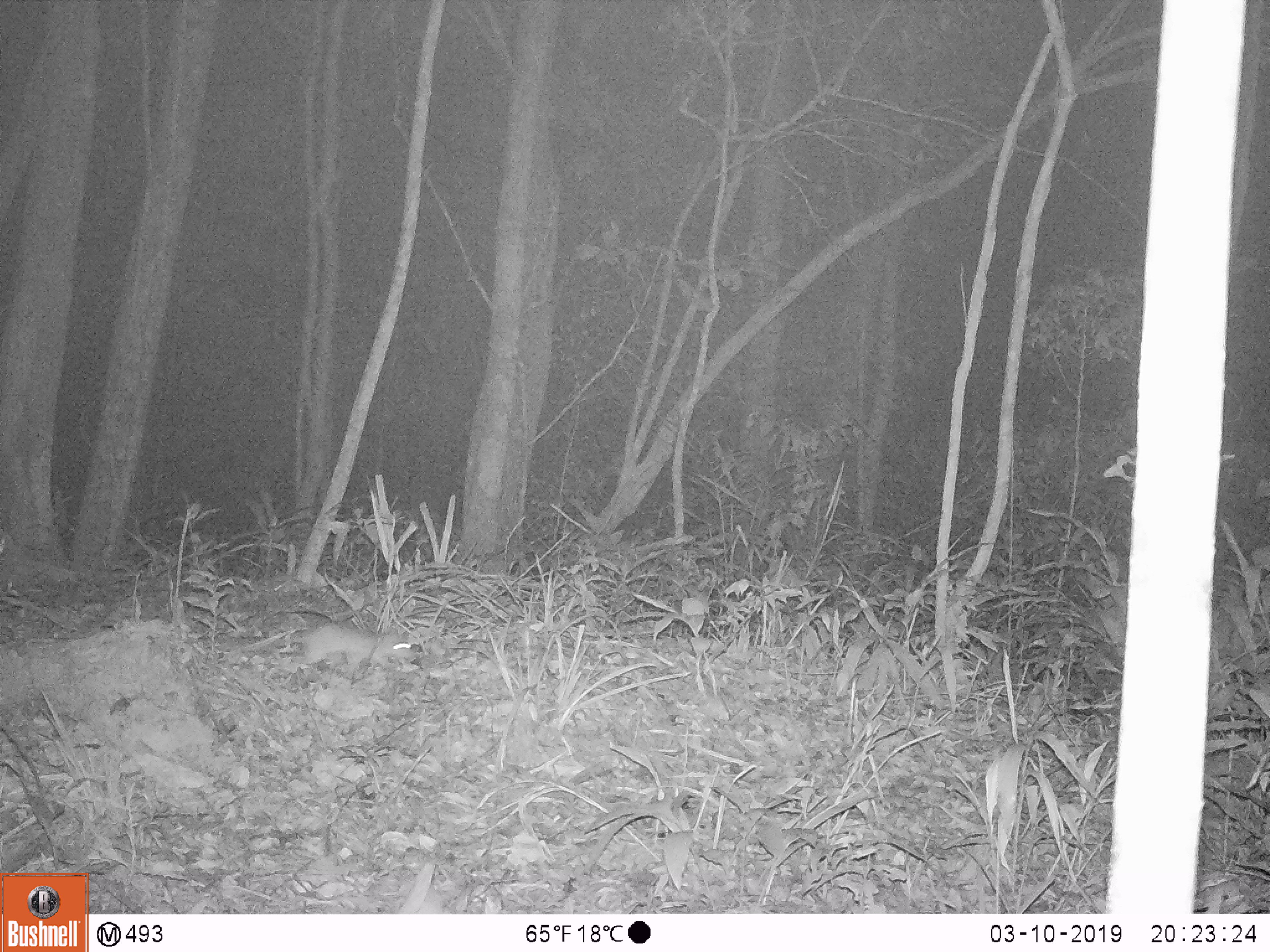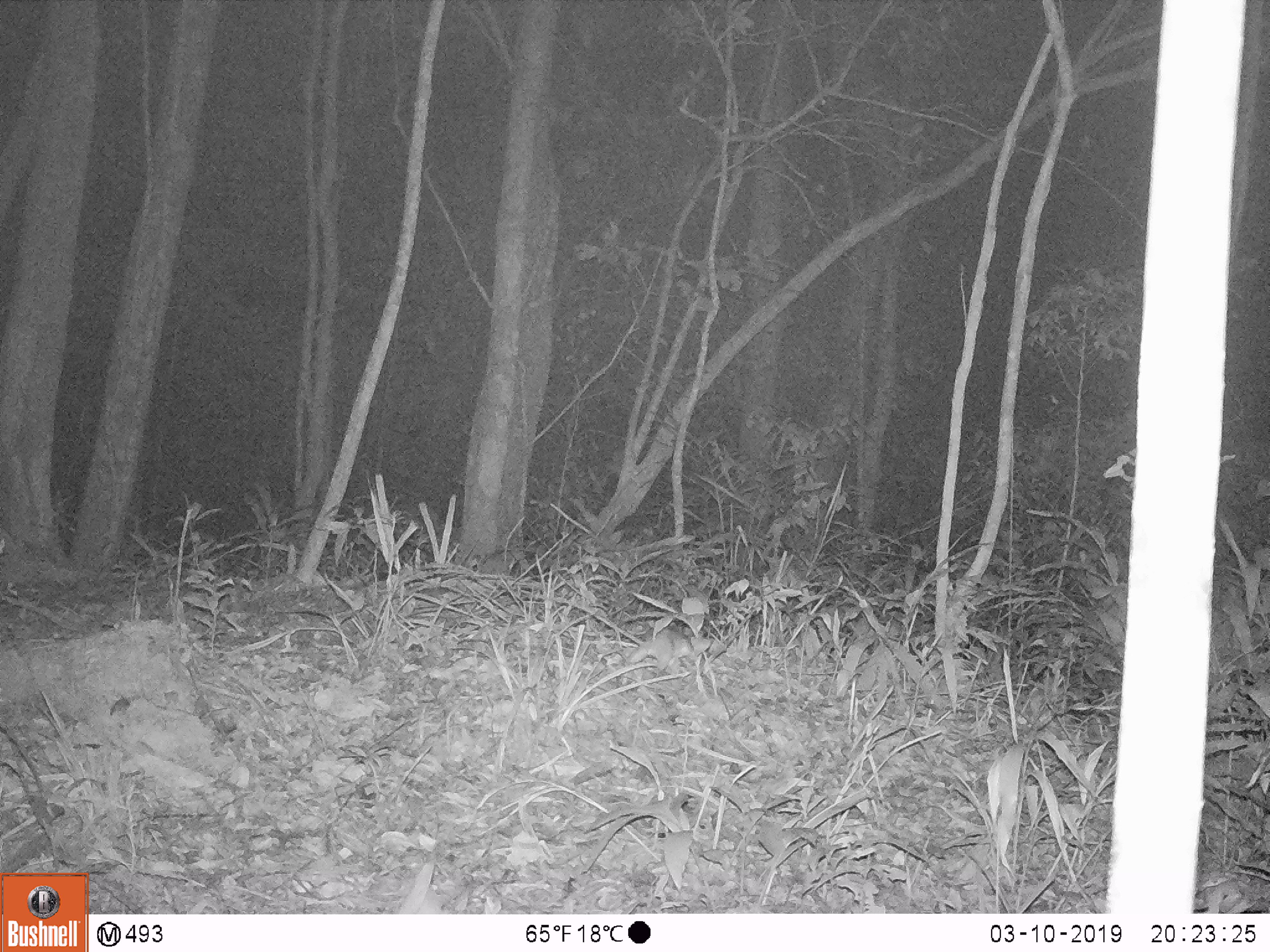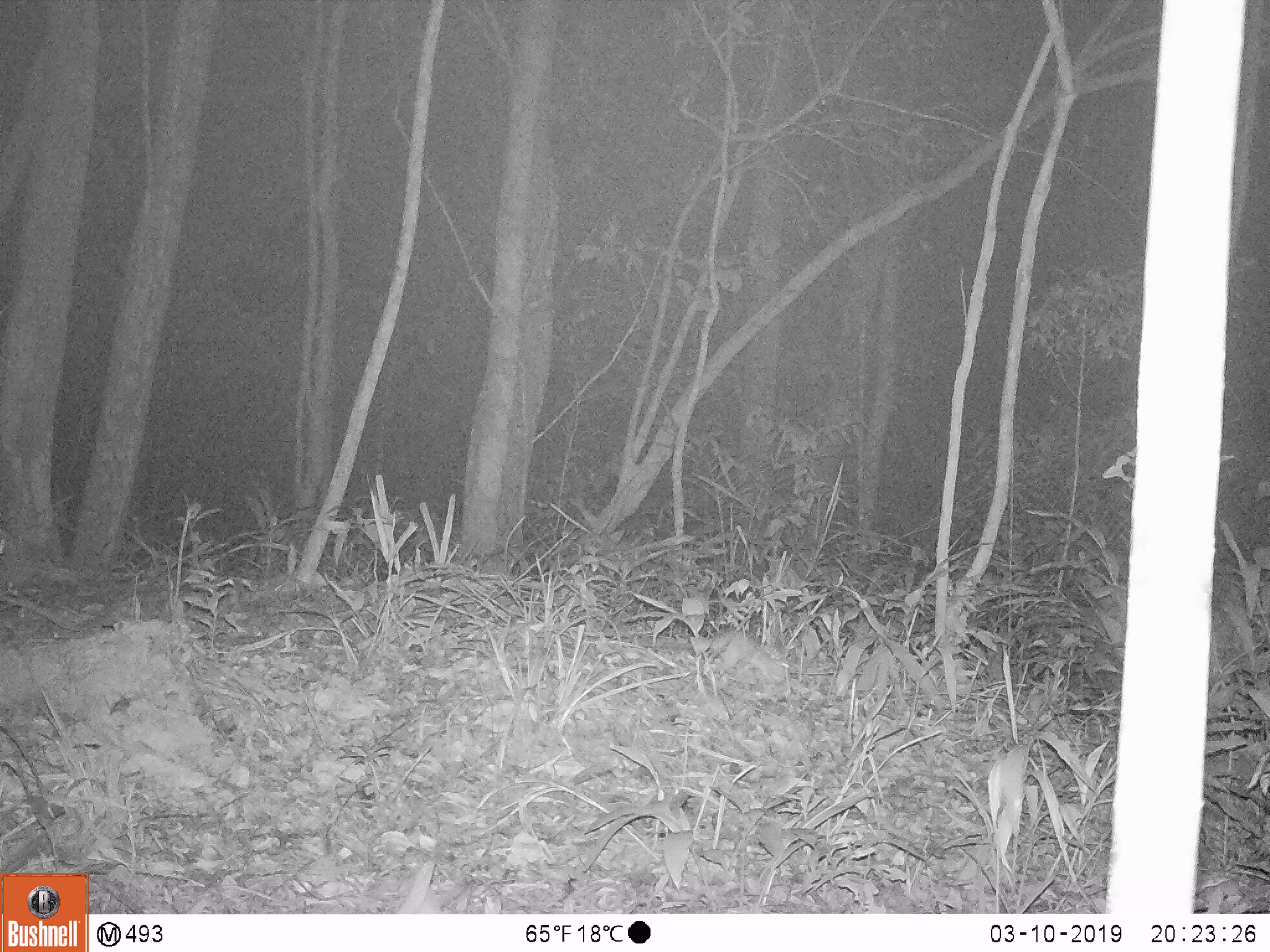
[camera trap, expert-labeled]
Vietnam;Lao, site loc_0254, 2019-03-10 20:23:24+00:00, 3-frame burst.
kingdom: Animalia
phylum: Chordata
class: Mammalia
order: Rodentia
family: Muridae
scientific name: Muridae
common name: old-world mice and rats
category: unidentified murid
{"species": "unidentified murid (old-world mice and rats) (Muridae)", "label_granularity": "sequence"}